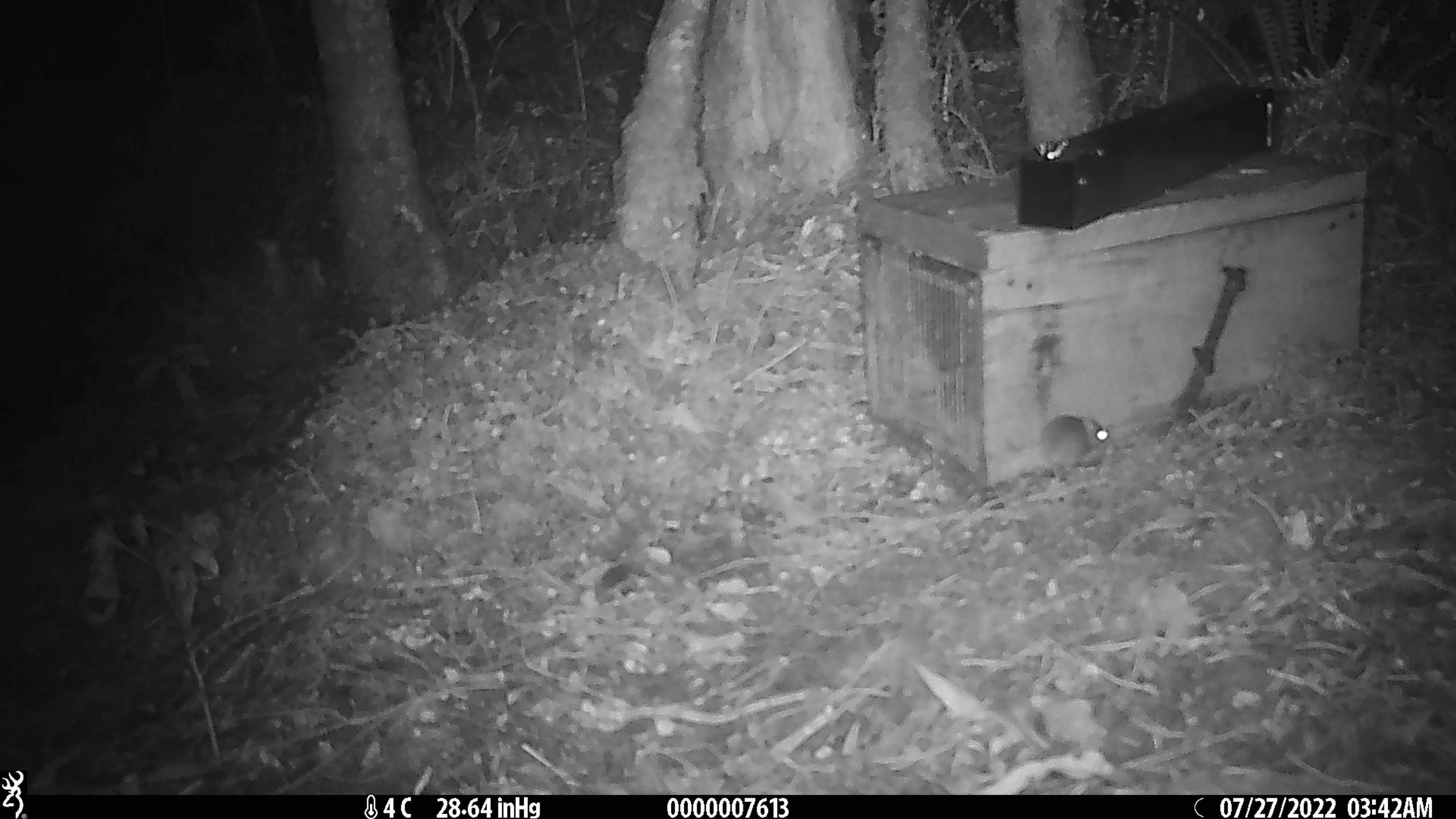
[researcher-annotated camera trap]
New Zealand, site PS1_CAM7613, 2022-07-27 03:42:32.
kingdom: Animalia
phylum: Chordata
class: Mammalia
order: Rodentia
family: Muridae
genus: Mus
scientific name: Mus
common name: mouse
Mouse (Mus).